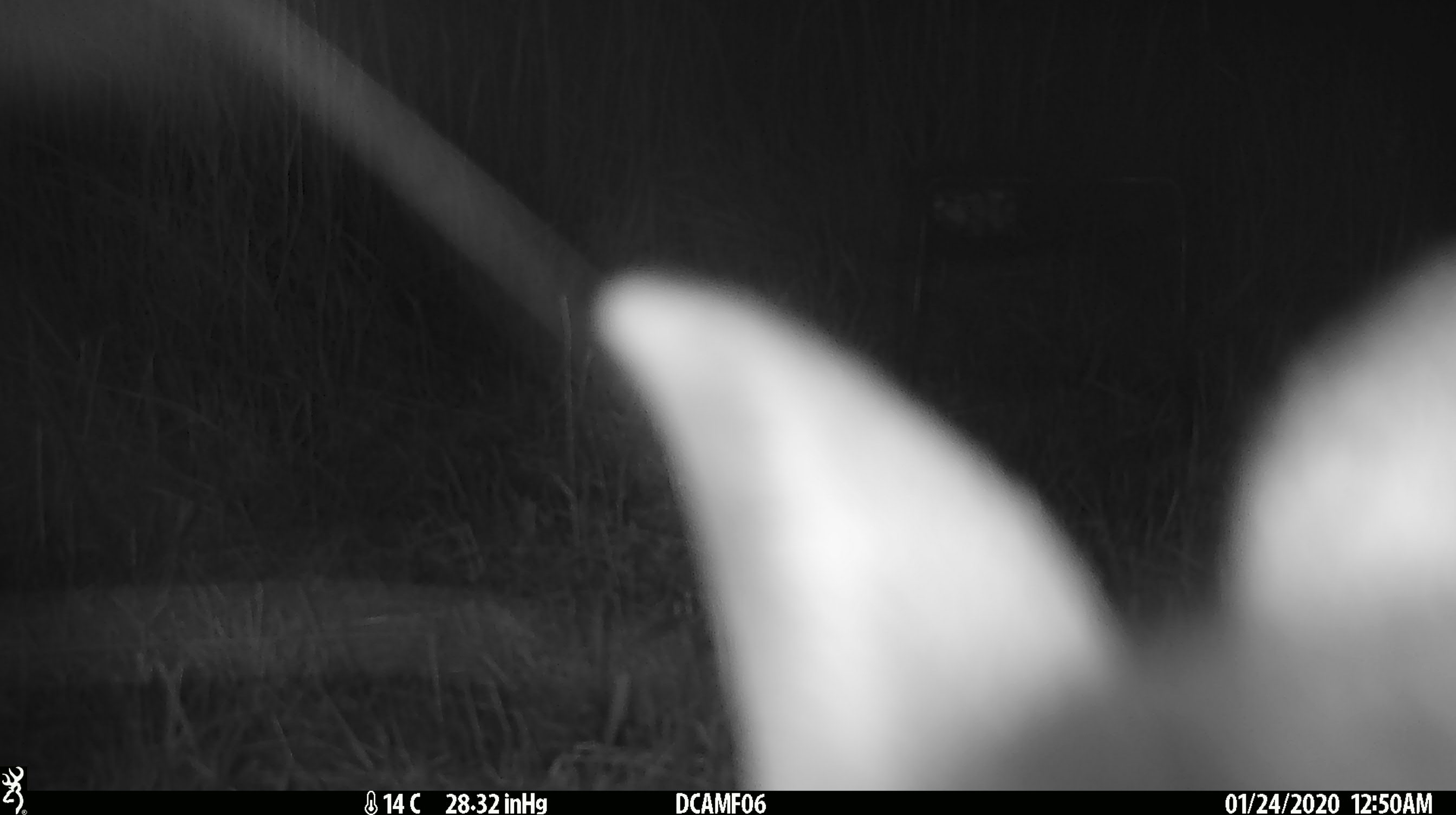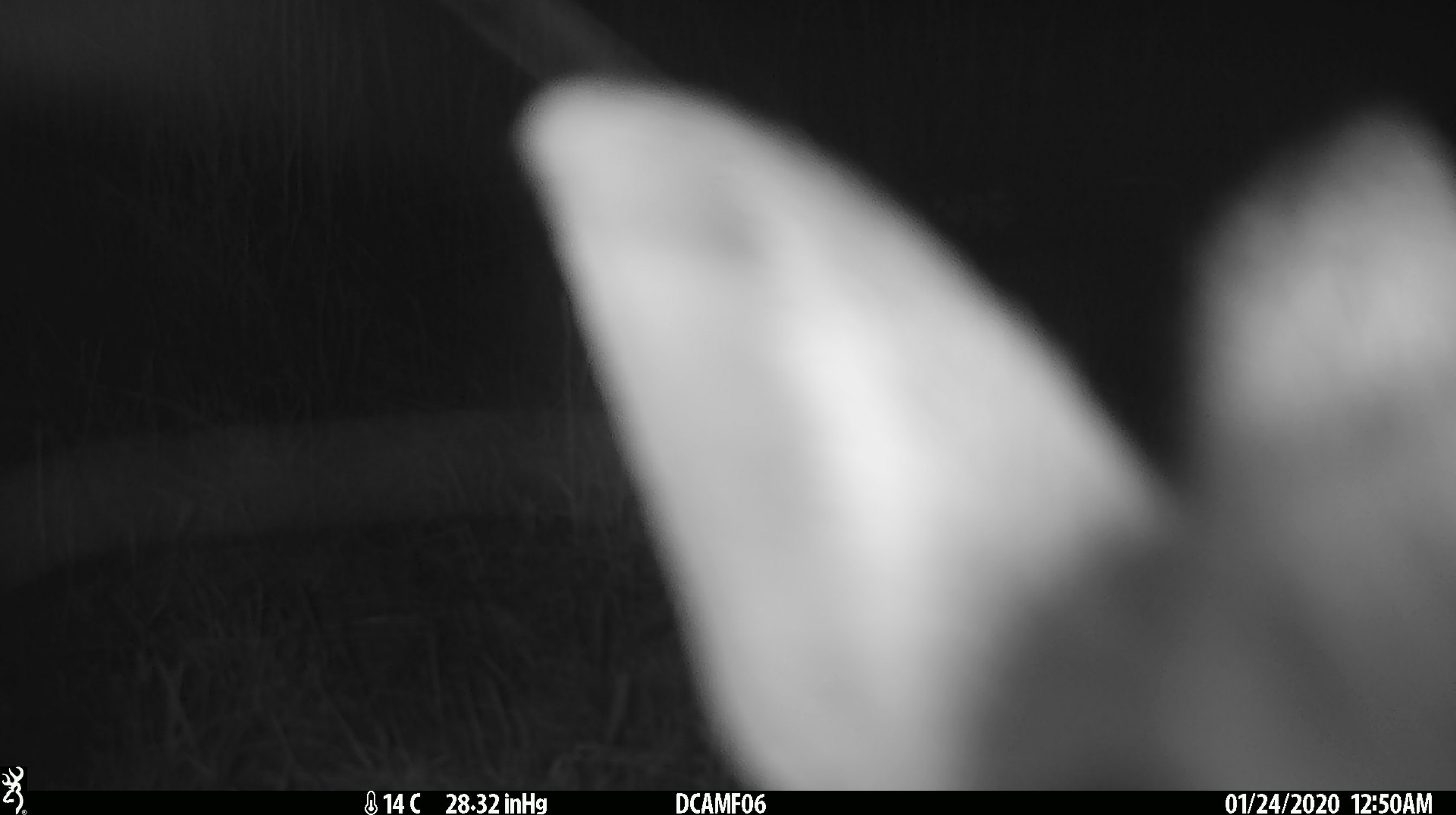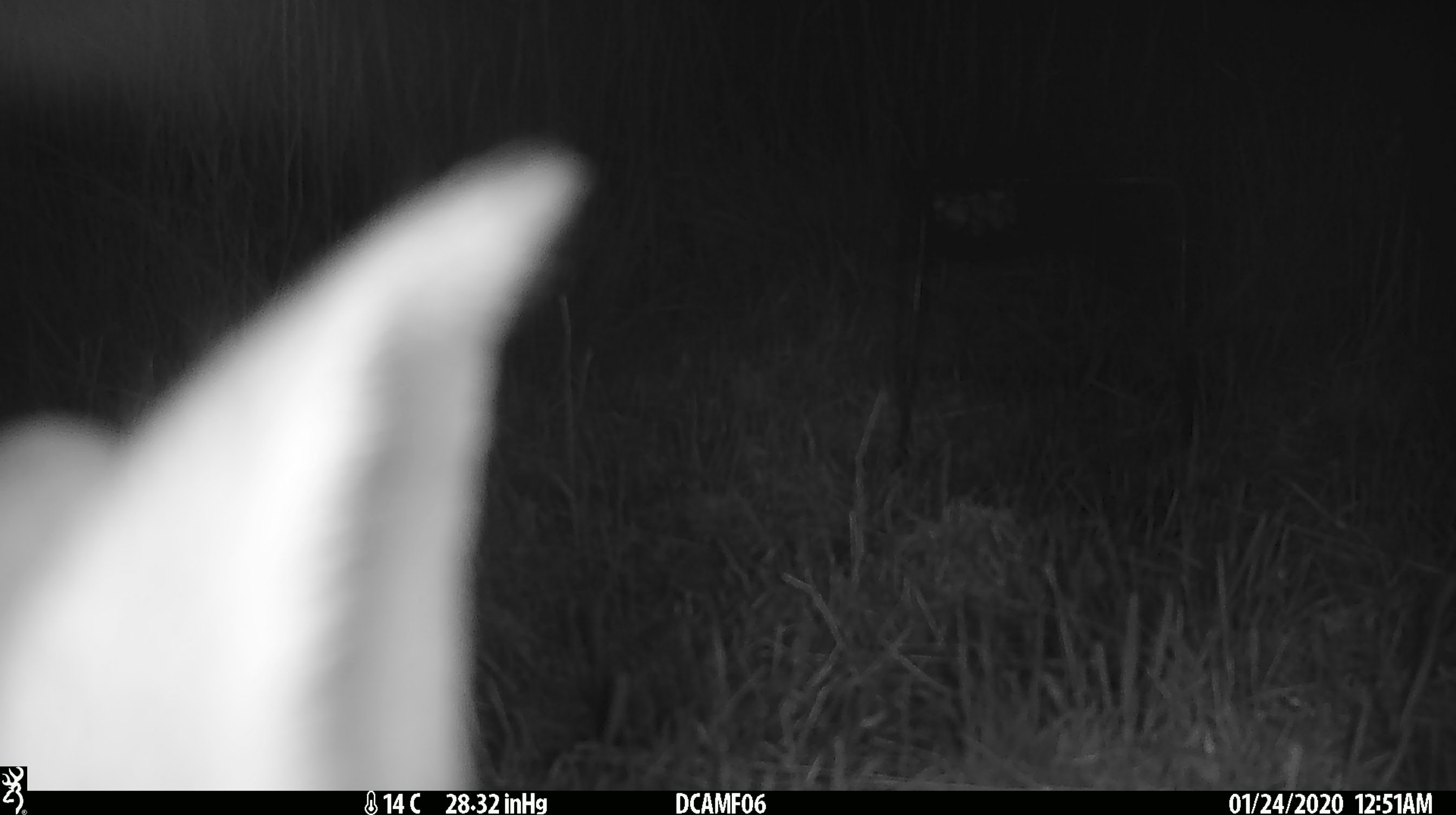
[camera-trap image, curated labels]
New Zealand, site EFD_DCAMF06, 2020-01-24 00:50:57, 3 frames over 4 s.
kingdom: Animalia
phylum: Chordata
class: Mammalia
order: Lagomorpha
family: Leporidae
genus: Oryctolagus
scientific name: Oryctolagus cuniculus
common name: european rabbit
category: rabbit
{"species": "rabbit (european rabbit) (Oryctolagus cuniculus)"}